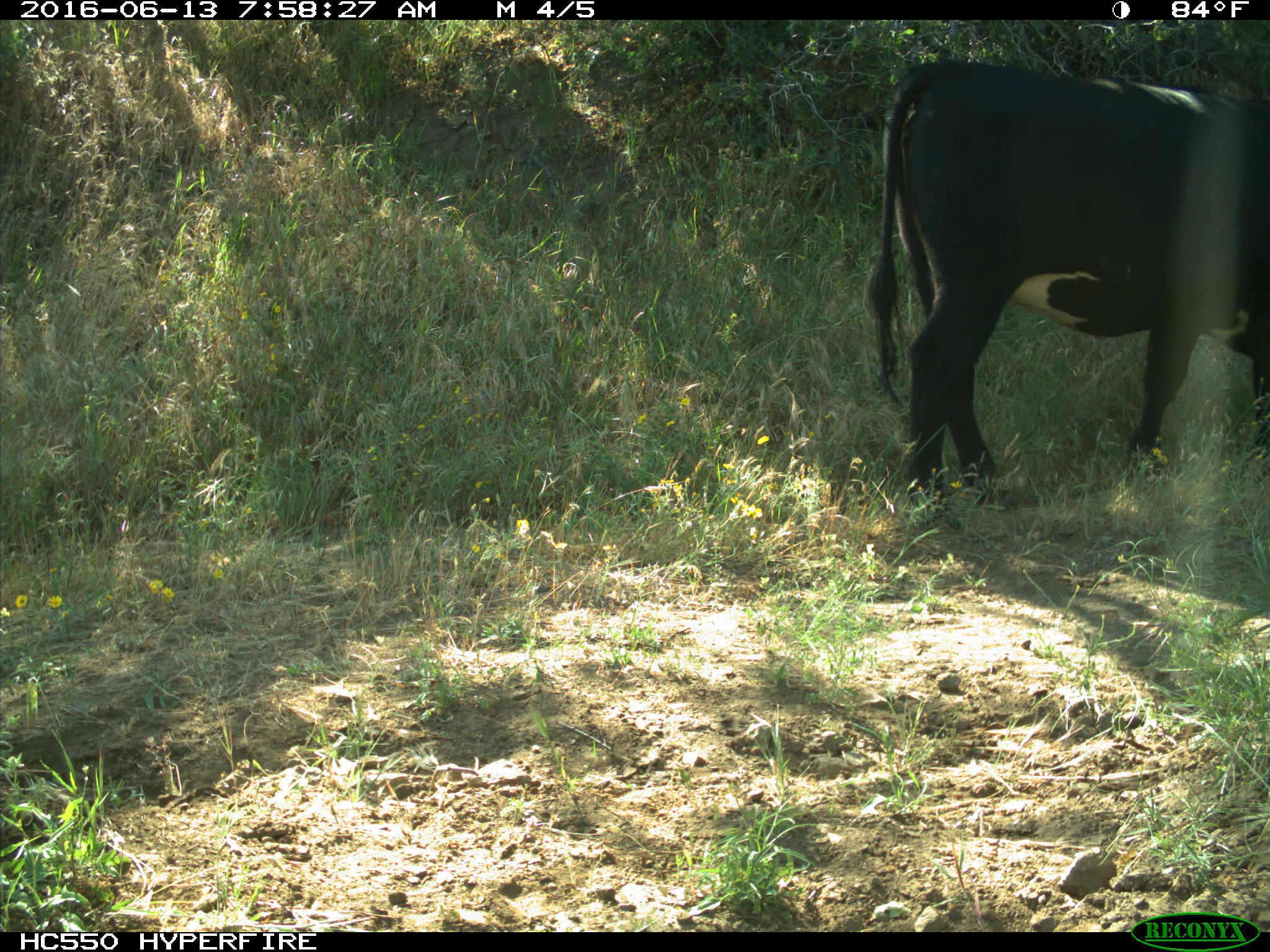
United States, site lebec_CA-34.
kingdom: Animalia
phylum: Chordata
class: Mammalia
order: Artiodactyla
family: Bovidae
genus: Bos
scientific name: Bos taurus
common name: domestic cow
Bos taurus (domestic cow).